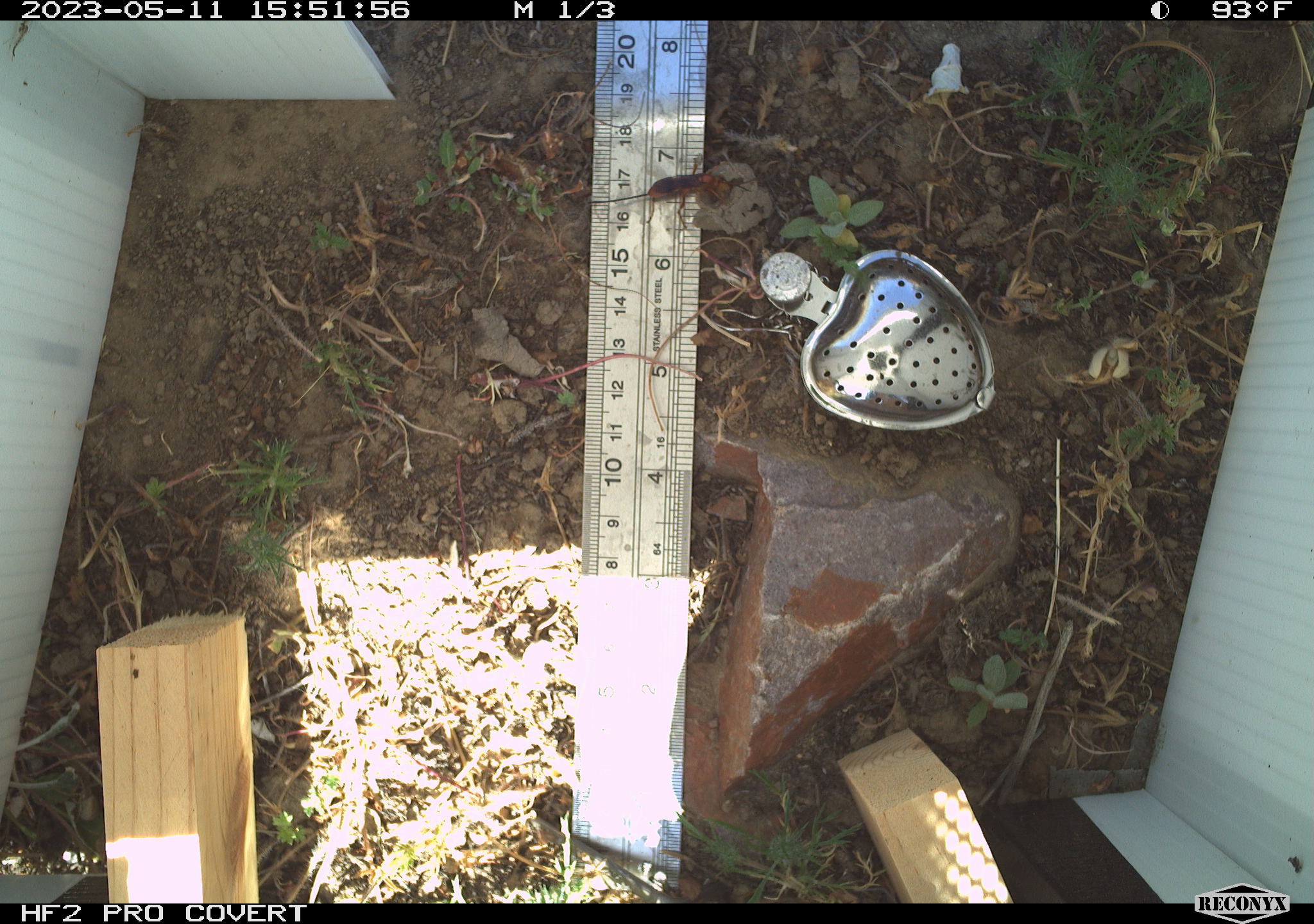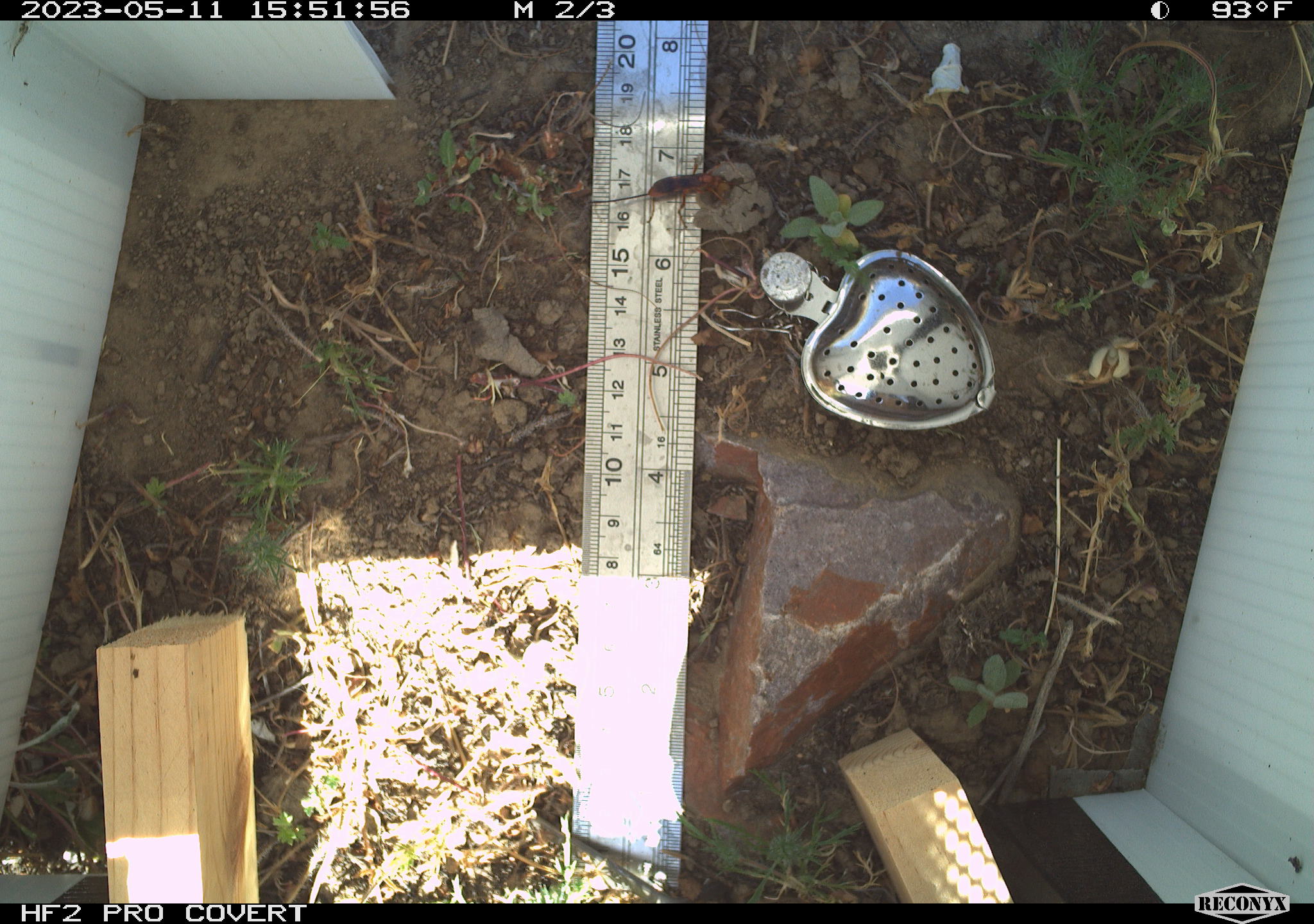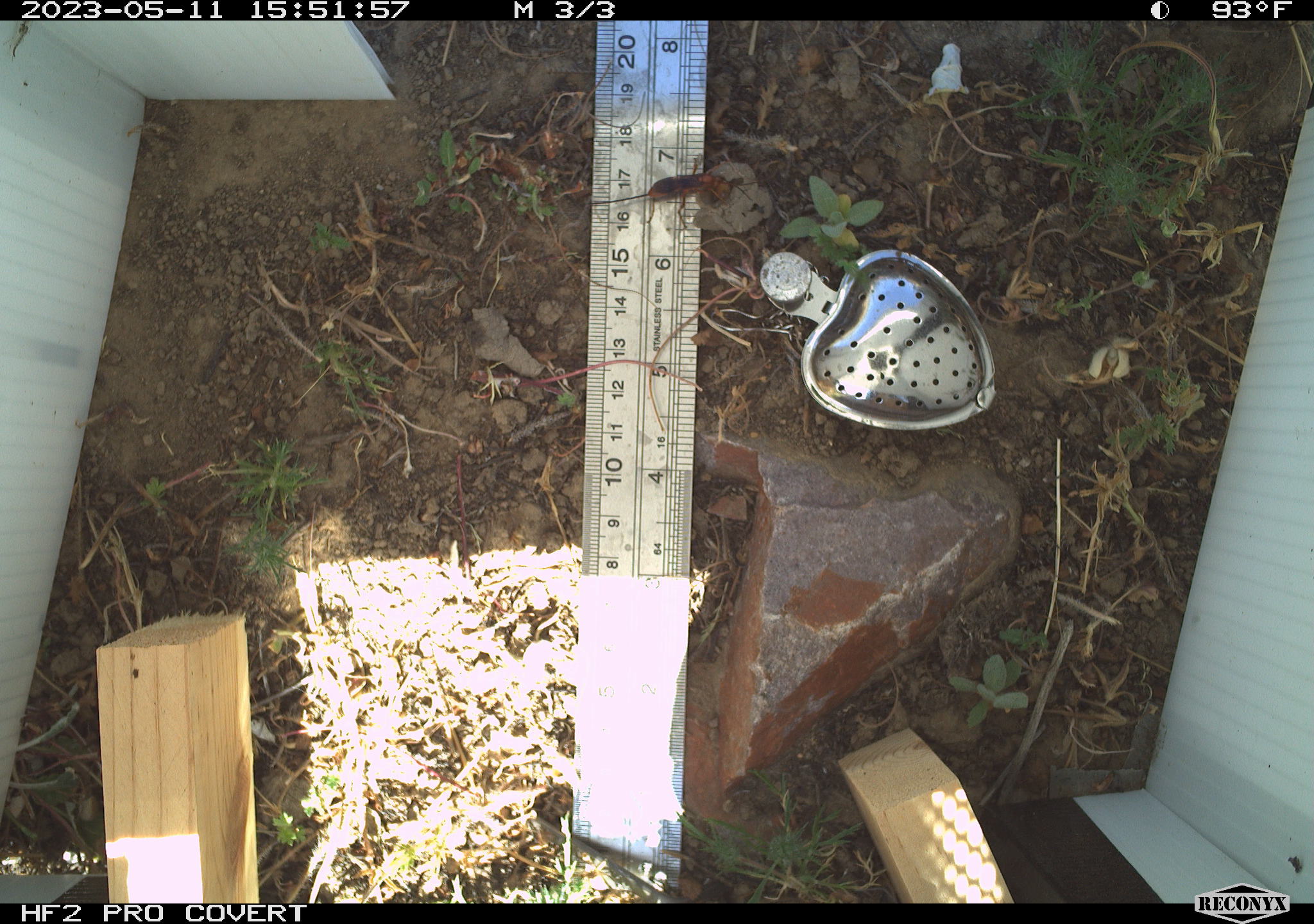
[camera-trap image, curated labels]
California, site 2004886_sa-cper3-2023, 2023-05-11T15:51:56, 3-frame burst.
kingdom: Animalia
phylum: Arthropoda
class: Insecta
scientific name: Insecta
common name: insect